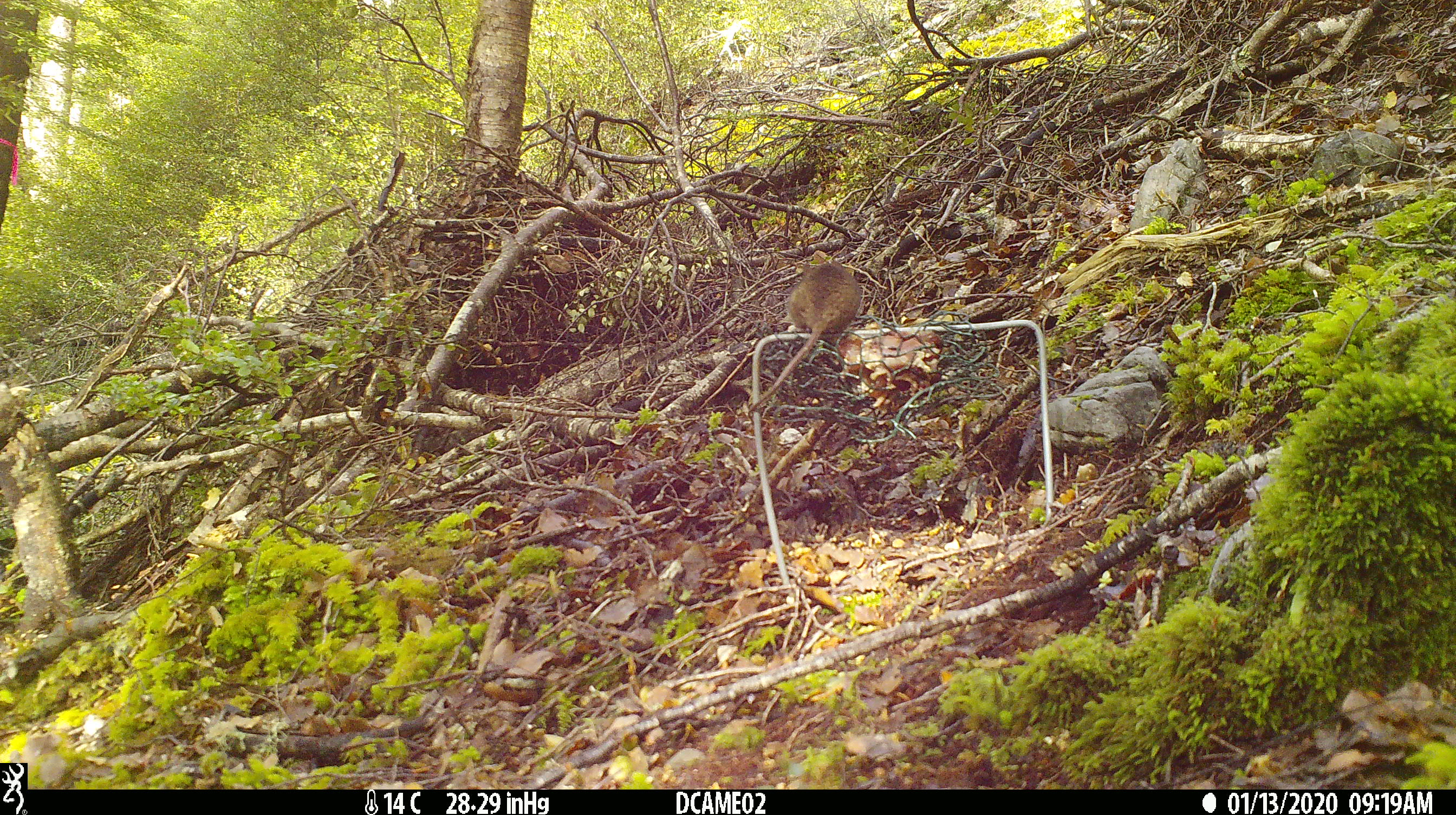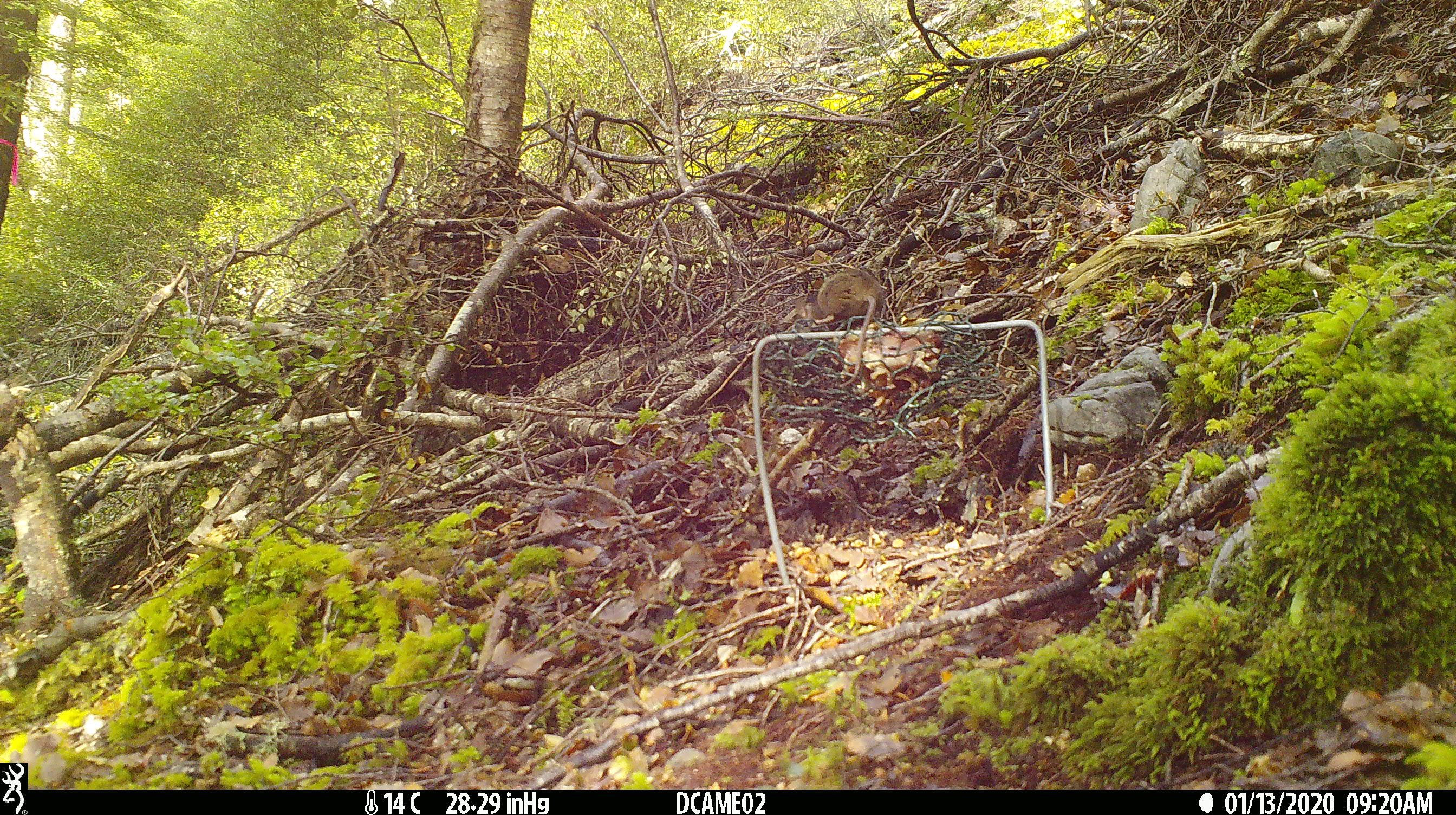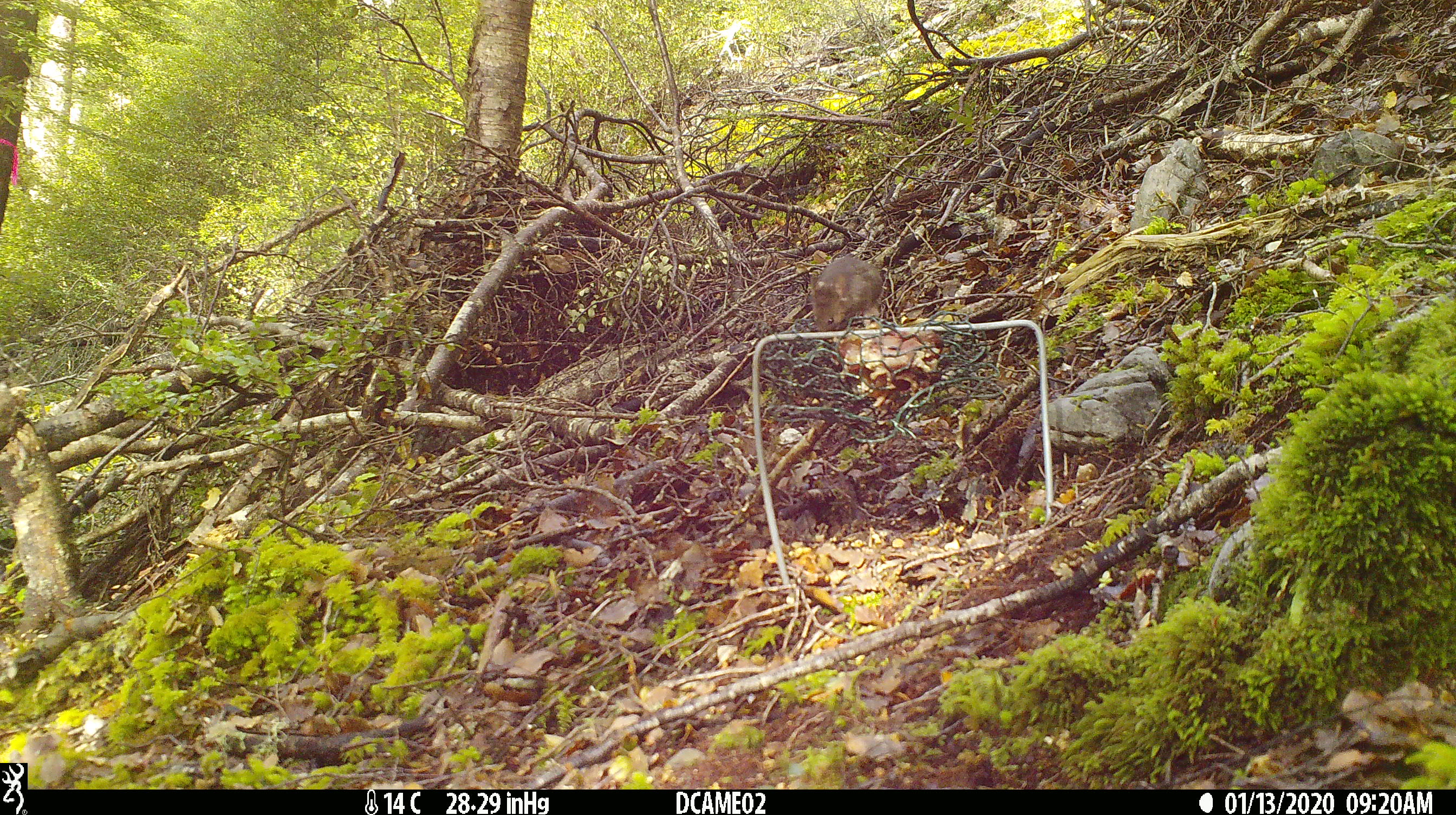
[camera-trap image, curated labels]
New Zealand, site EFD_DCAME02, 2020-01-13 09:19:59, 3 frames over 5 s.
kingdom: Animalia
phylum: Chordata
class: Mammalia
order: Rodentia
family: Muridae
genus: Mus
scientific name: Mus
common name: mouse